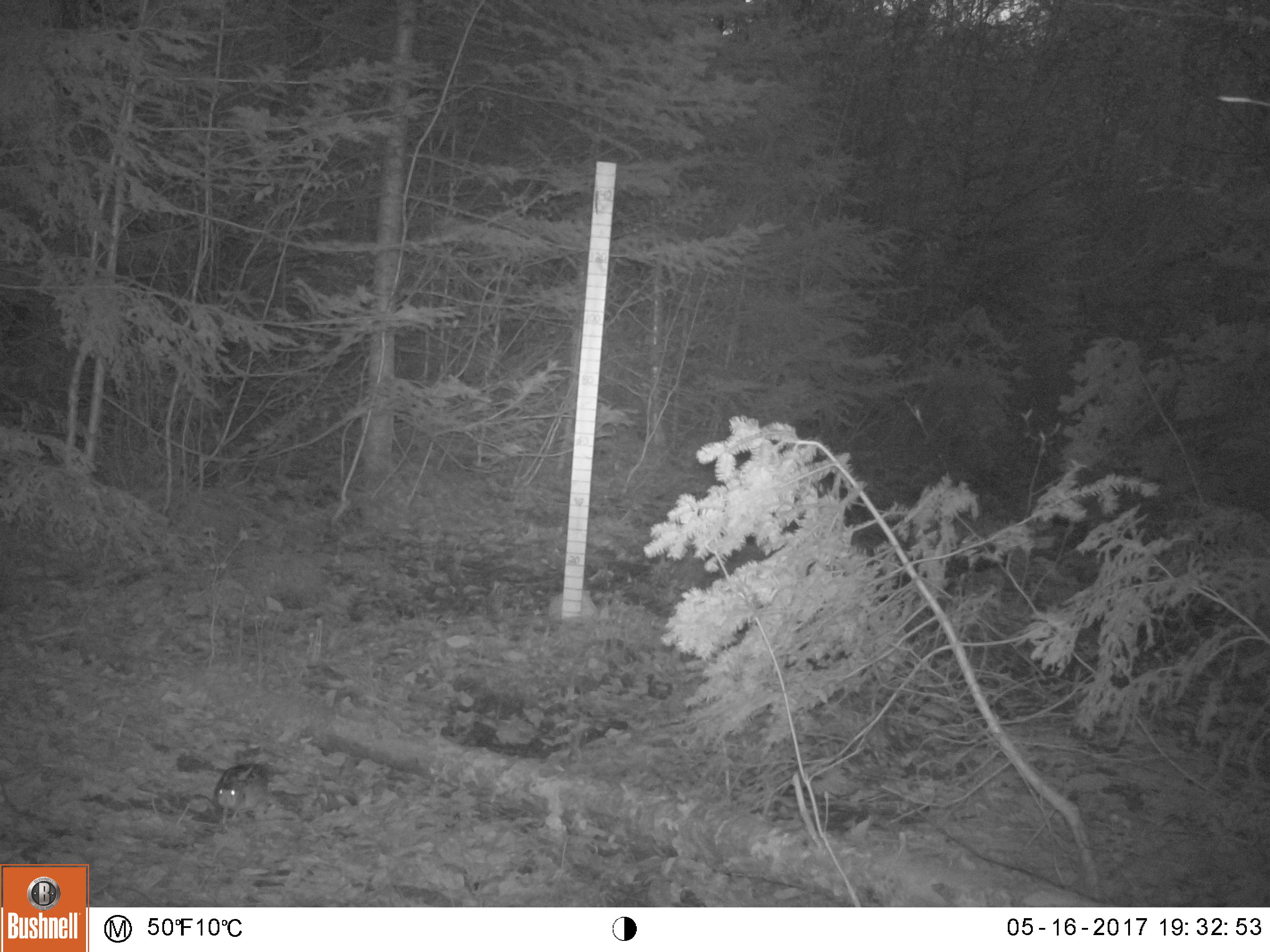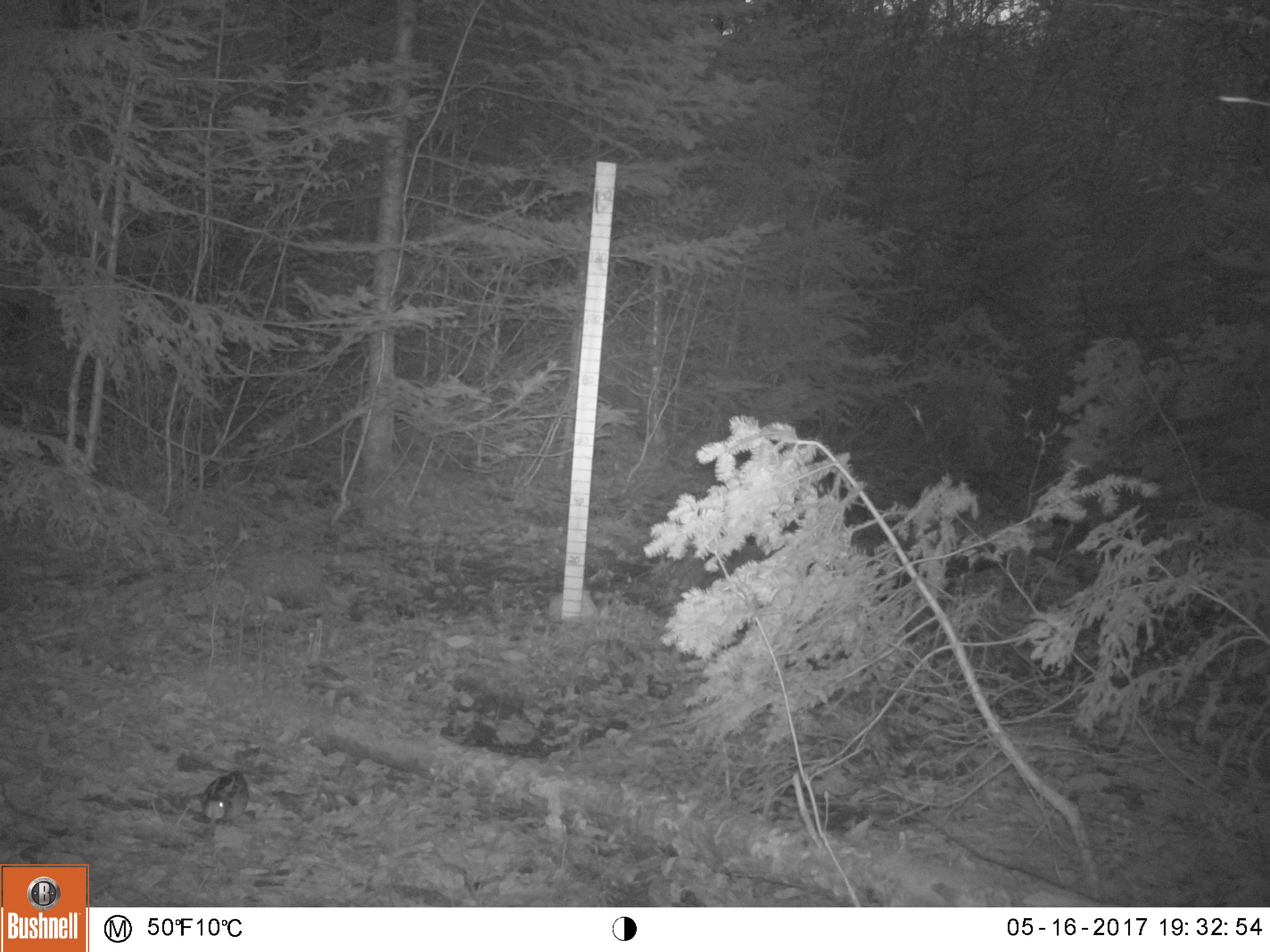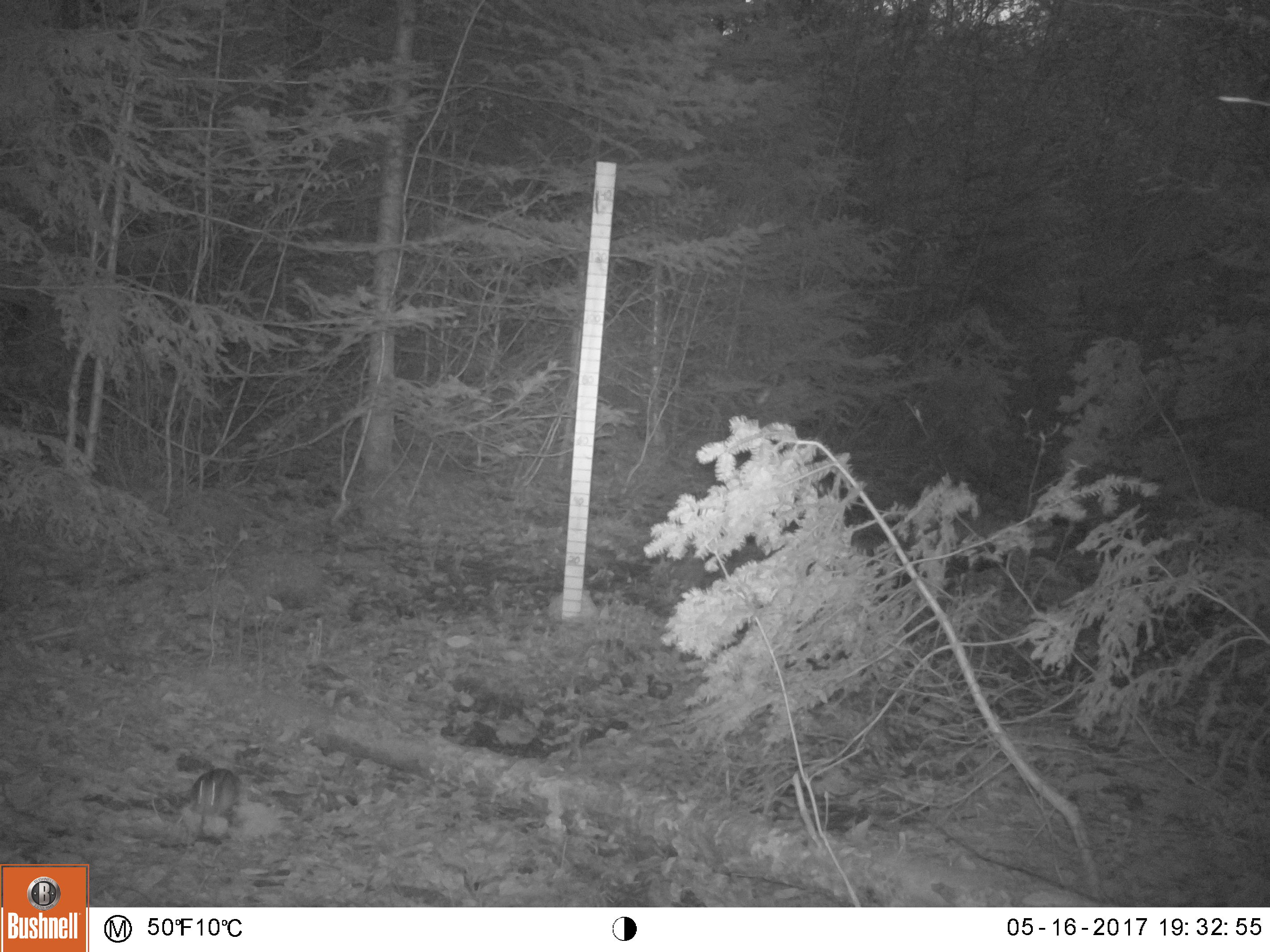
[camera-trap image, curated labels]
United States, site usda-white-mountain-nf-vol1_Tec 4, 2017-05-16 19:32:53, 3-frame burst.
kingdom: Animalia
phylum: Chordata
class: Aves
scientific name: Aves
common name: bird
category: bird sp.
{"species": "bird sp. (bird) (Aves)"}